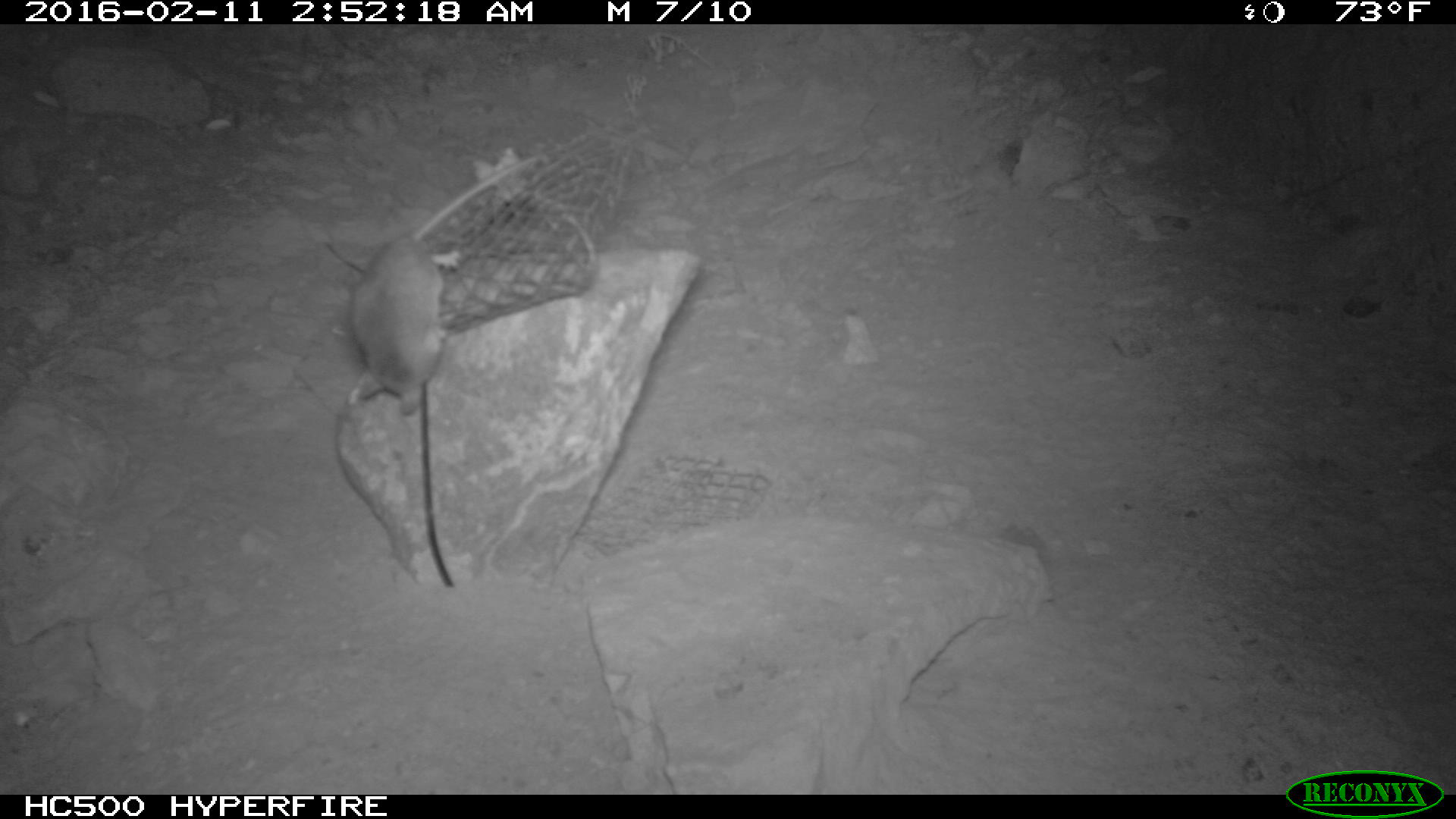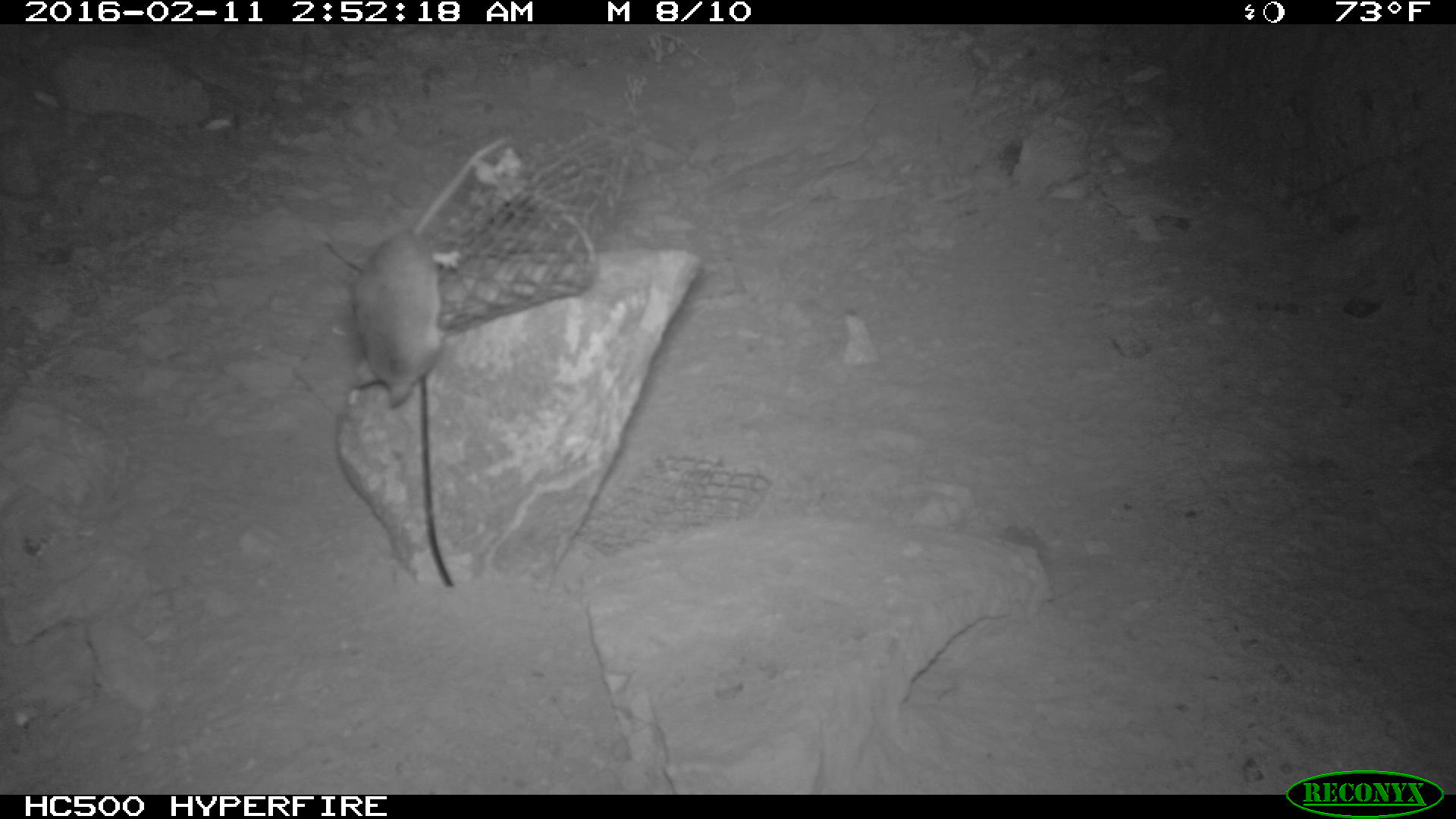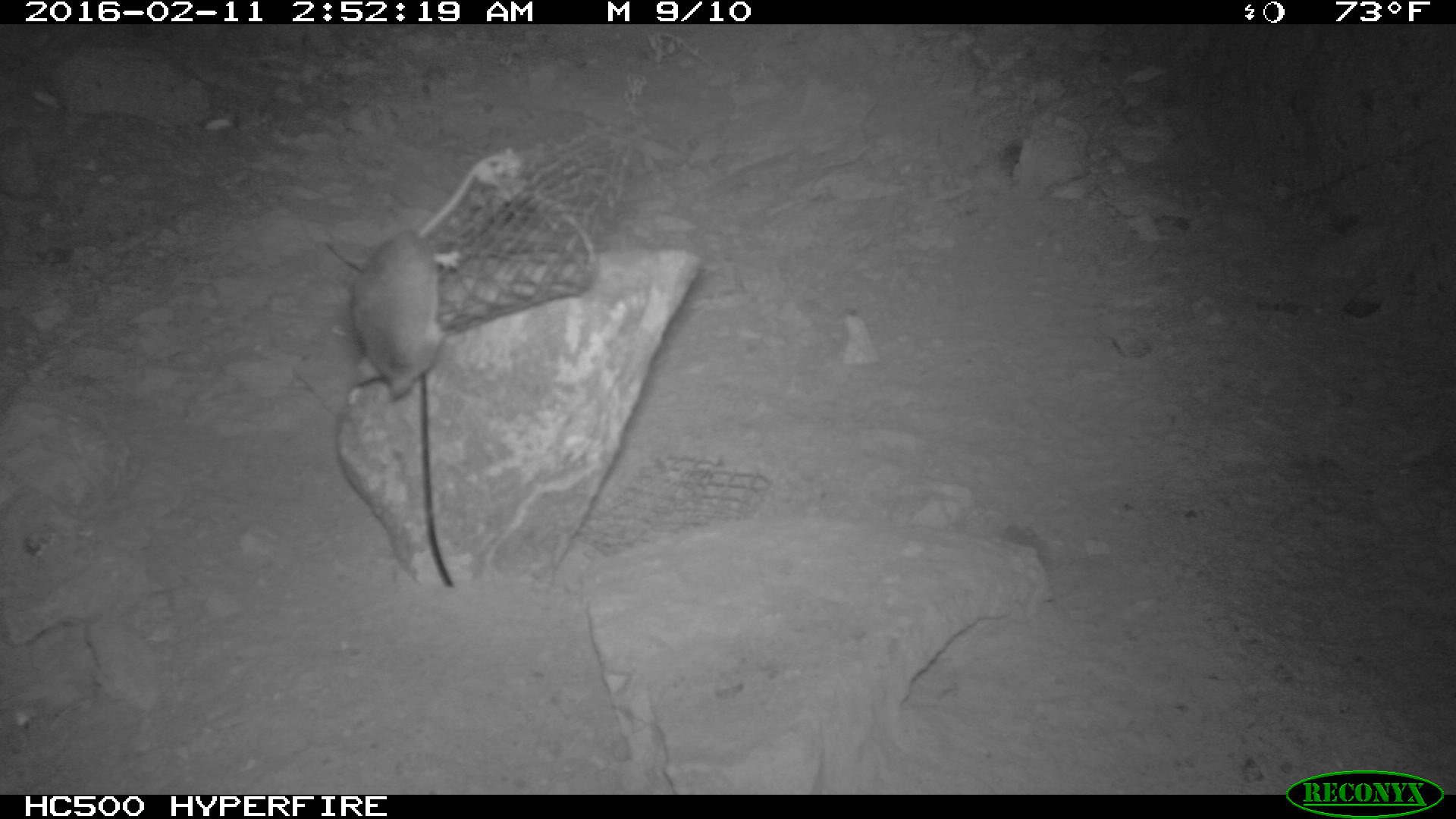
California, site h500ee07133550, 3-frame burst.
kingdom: Animalia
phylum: Chordata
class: Mammalia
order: Rodentia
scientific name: Rodentia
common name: rodent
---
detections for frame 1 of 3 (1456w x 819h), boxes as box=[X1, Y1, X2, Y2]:
rodent: box=[346, 152, 545, 417]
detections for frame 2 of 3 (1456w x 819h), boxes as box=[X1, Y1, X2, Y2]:
rodent: box=[350, 131, 512, 406]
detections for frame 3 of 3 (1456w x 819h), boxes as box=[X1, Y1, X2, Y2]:
rodent: box=[350, 156, 509, 399]